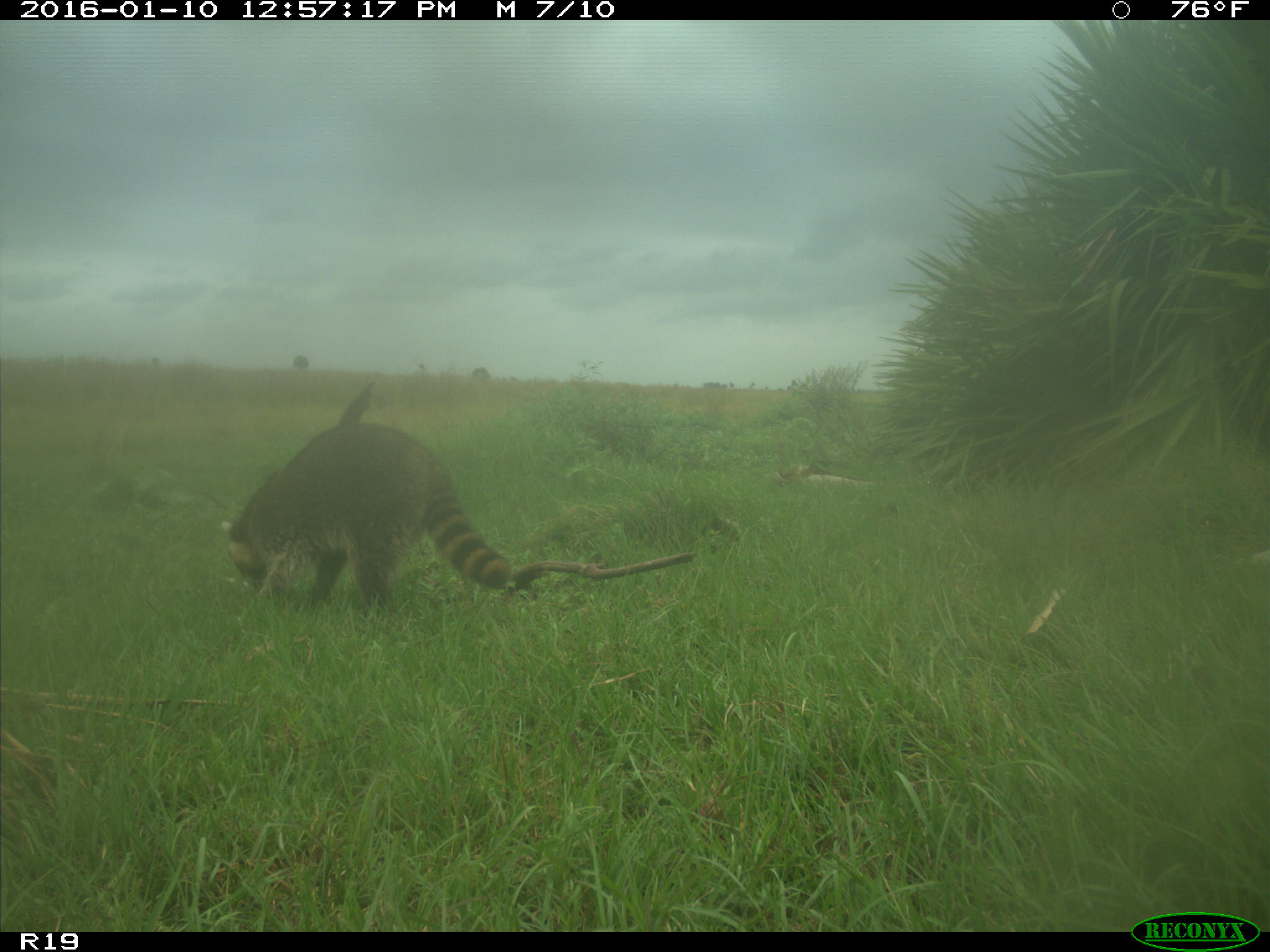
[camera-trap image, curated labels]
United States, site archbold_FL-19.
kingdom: Animalia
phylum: Chordata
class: Mammalia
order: Carnivora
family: Procyonidae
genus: Procyon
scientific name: Procyon lotor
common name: common raccoon